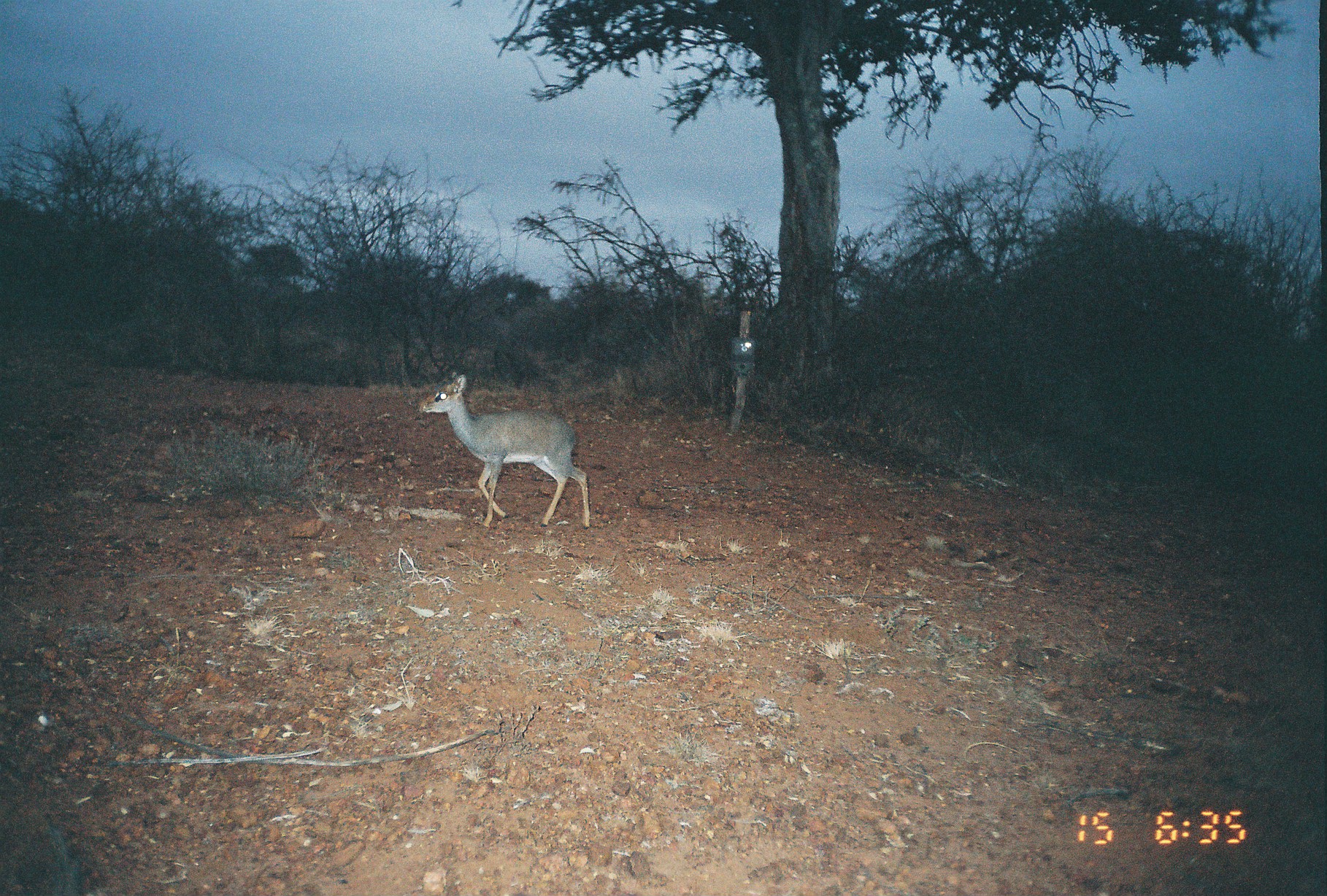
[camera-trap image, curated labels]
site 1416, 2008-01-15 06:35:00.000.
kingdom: Animalia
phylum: Chordata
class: Mammalia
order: Artiodactyla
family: Bovidae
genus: Madoqua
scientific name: Madoqua guentheri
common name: günther's dik-dik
Madoqua guentheri (günther's dik-dik), count 1.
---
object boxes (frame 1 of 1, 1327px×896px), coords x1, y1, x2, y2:
madoqua guentheri: 421, 371, 590, 529